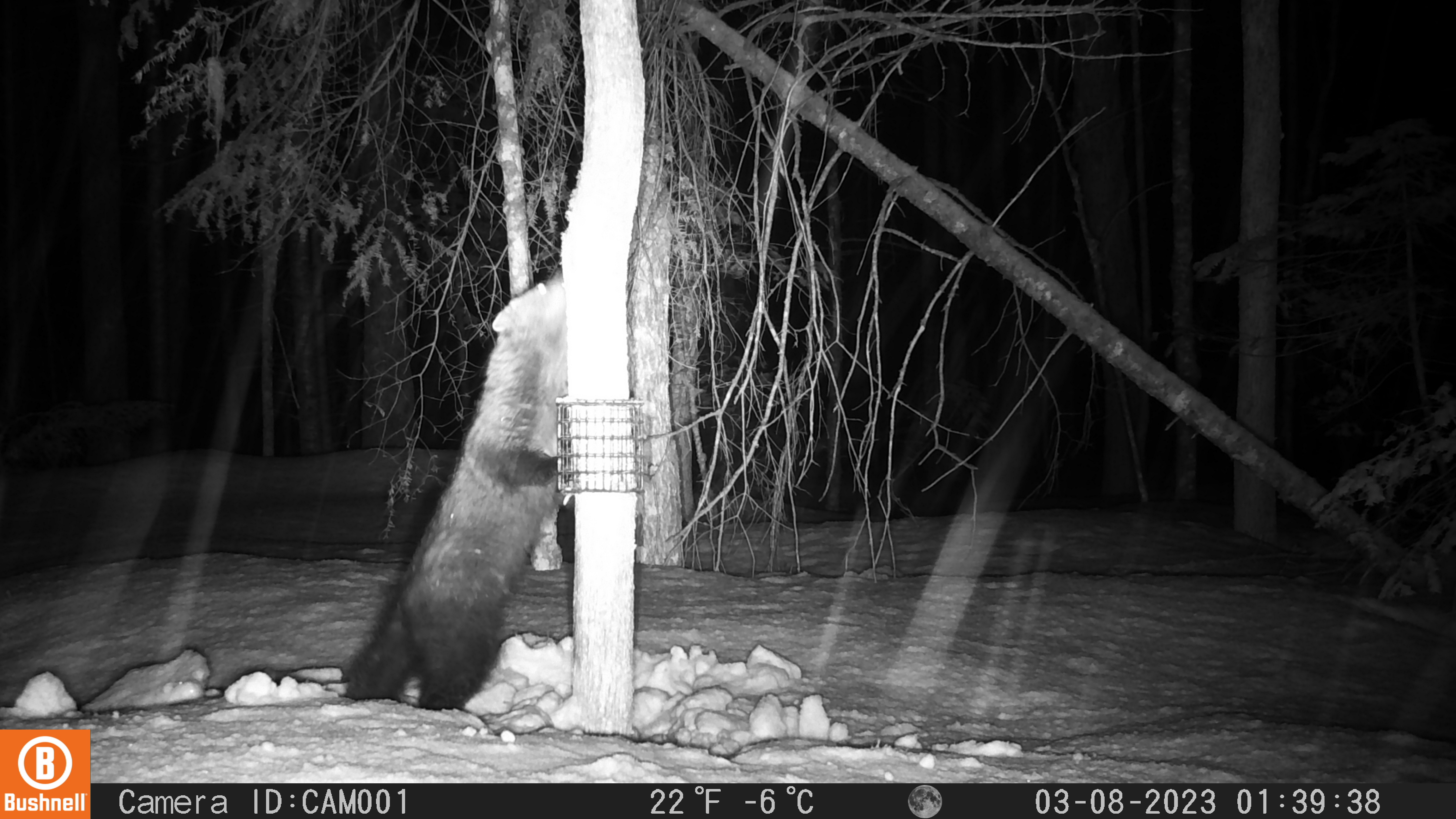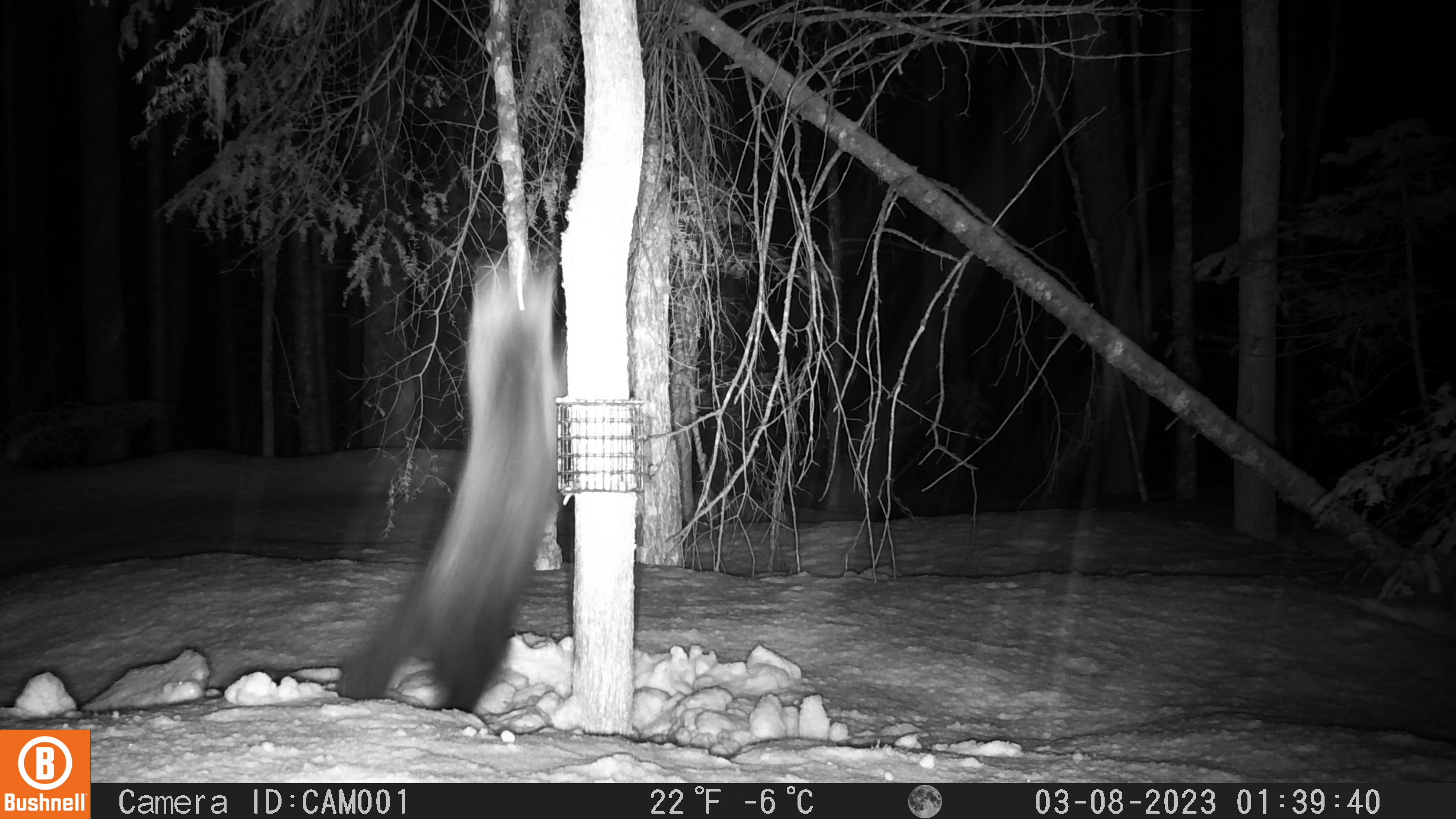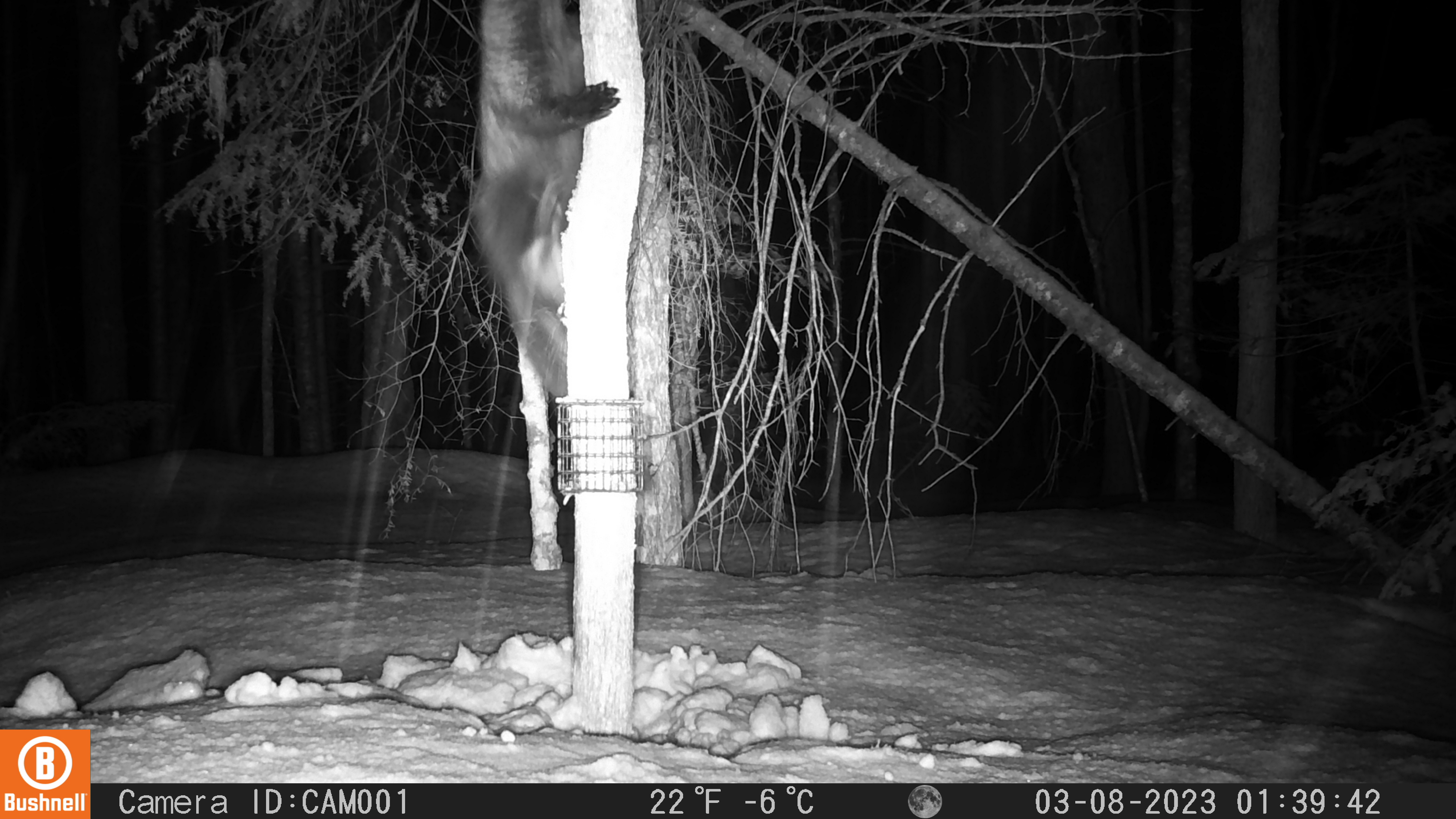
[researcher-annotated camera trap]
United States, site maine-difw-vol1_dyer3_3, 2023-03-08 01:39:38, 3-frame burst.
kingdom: Animalia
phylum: Chordata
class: Mammalia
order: Carnivora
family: Mustelidae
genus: Pekania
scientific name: Pekania pennanti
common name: fisher